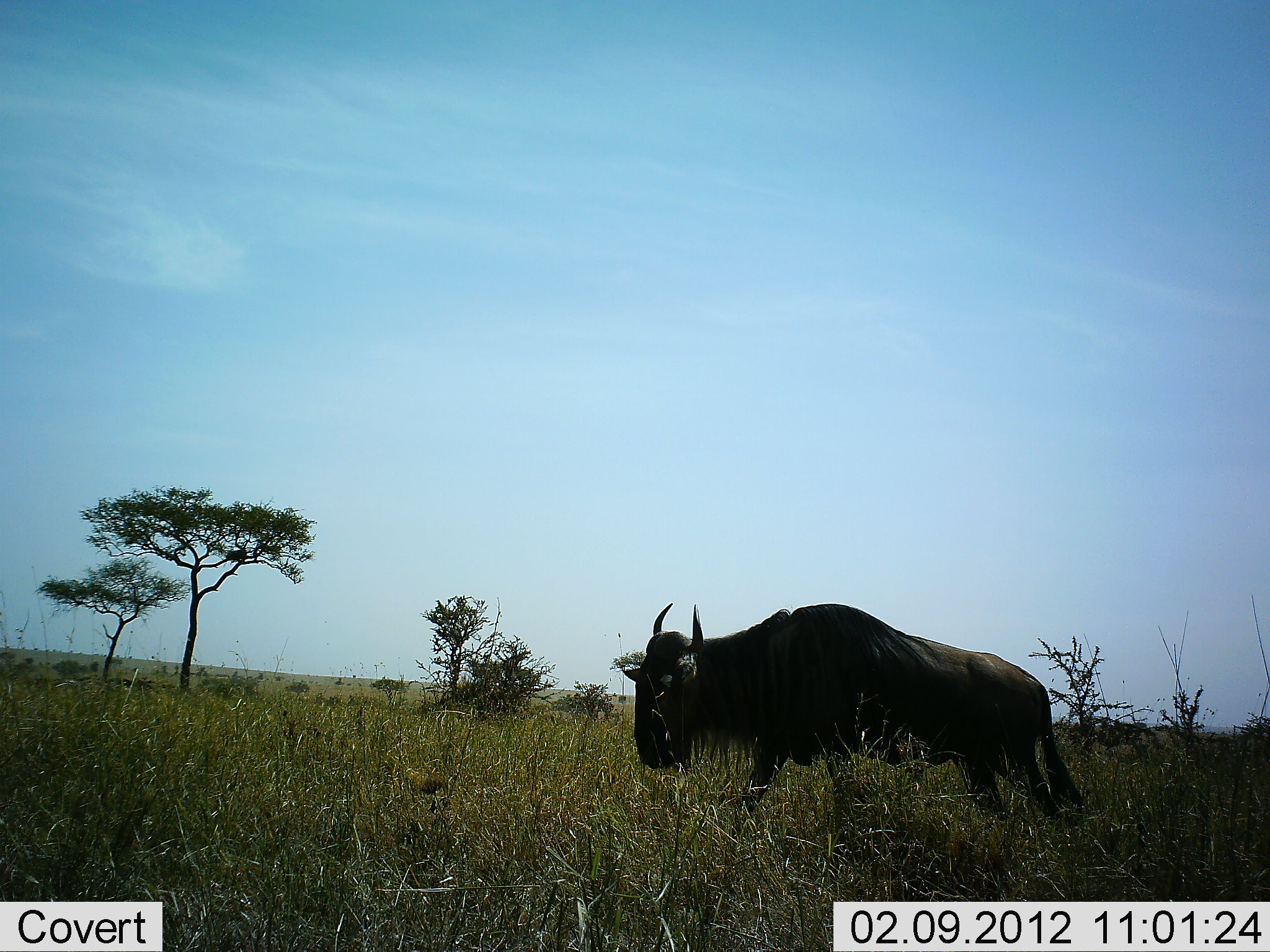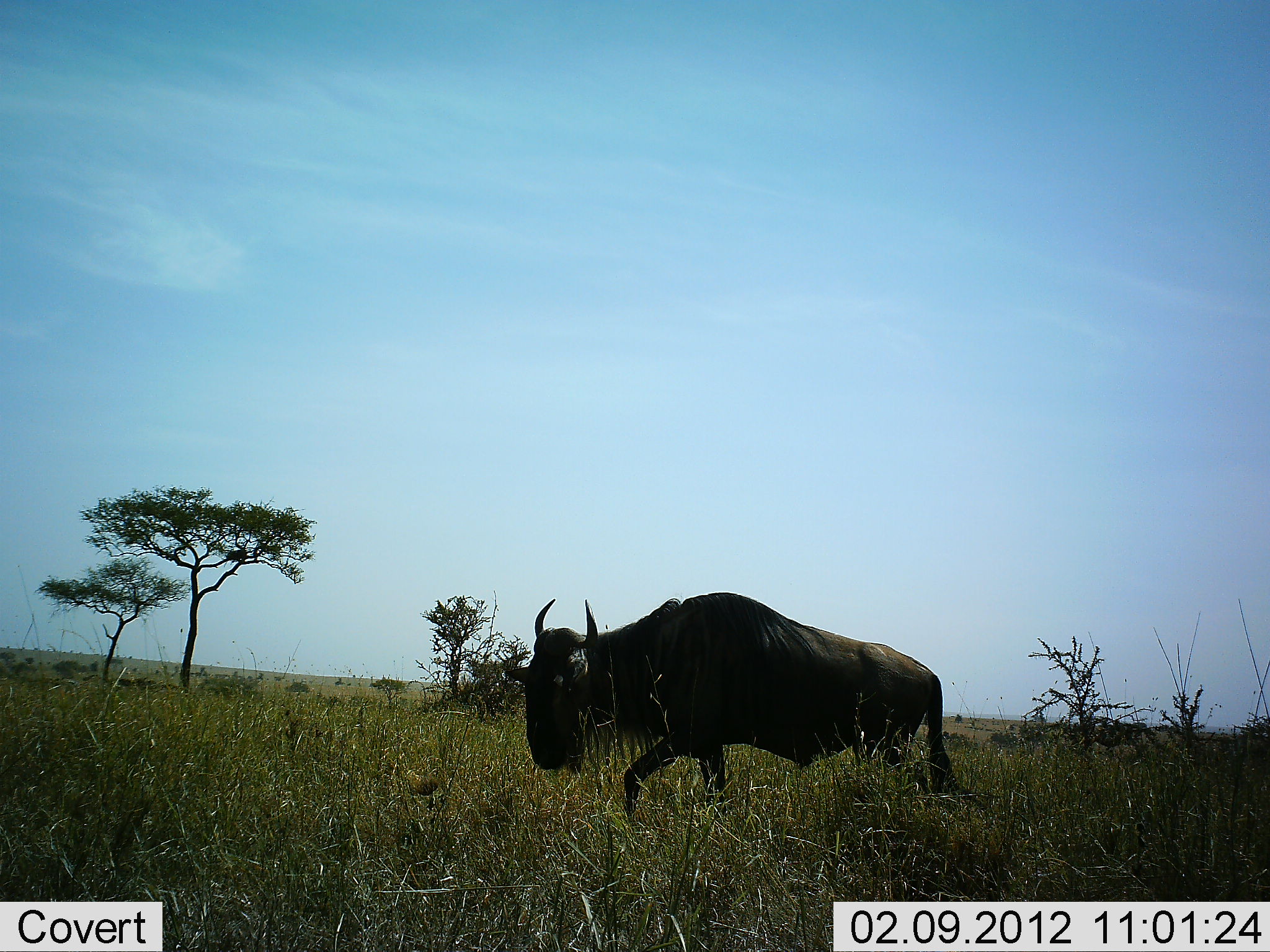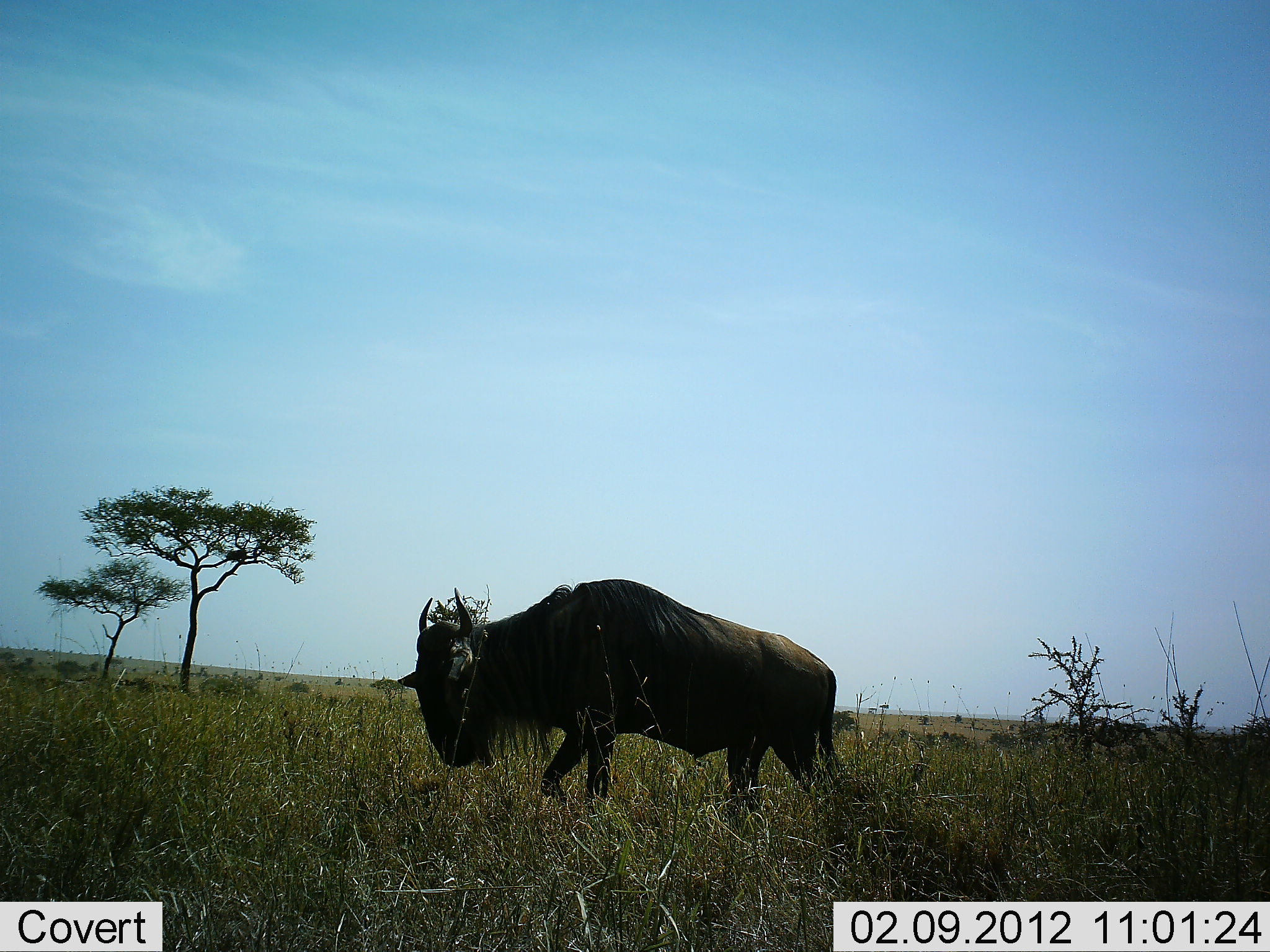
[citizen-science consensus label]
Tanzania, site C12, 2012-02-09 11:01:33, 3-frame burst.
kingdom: Animalia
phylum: Chordata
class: Mammalia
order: Artiodactyla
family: Bovidae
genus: Connochaetes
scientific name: Connochaetes taurinus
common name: blue wildebeest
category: wildebeest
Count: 1.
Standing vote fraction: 0%.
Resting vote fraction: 0%.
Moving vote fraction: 100%.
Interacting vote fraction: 0%.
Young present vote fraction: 0%.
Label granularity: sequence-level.